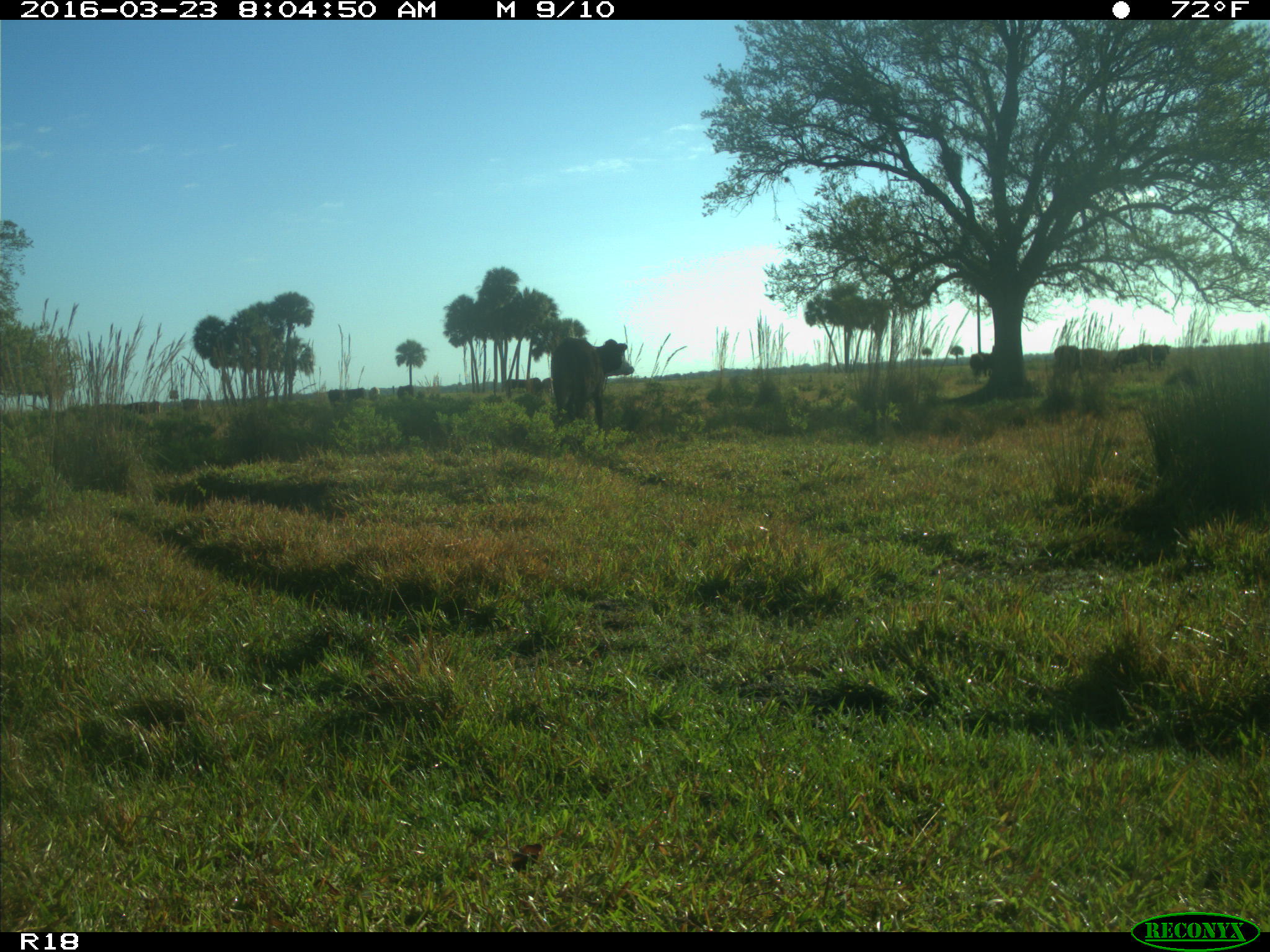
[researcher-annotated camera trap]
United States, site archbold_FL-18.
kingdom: Animalia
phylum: Chordata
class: Mammalia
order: Artiodactyla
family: Bovidae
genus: Bos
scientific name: Bos taurus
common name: domestic cow